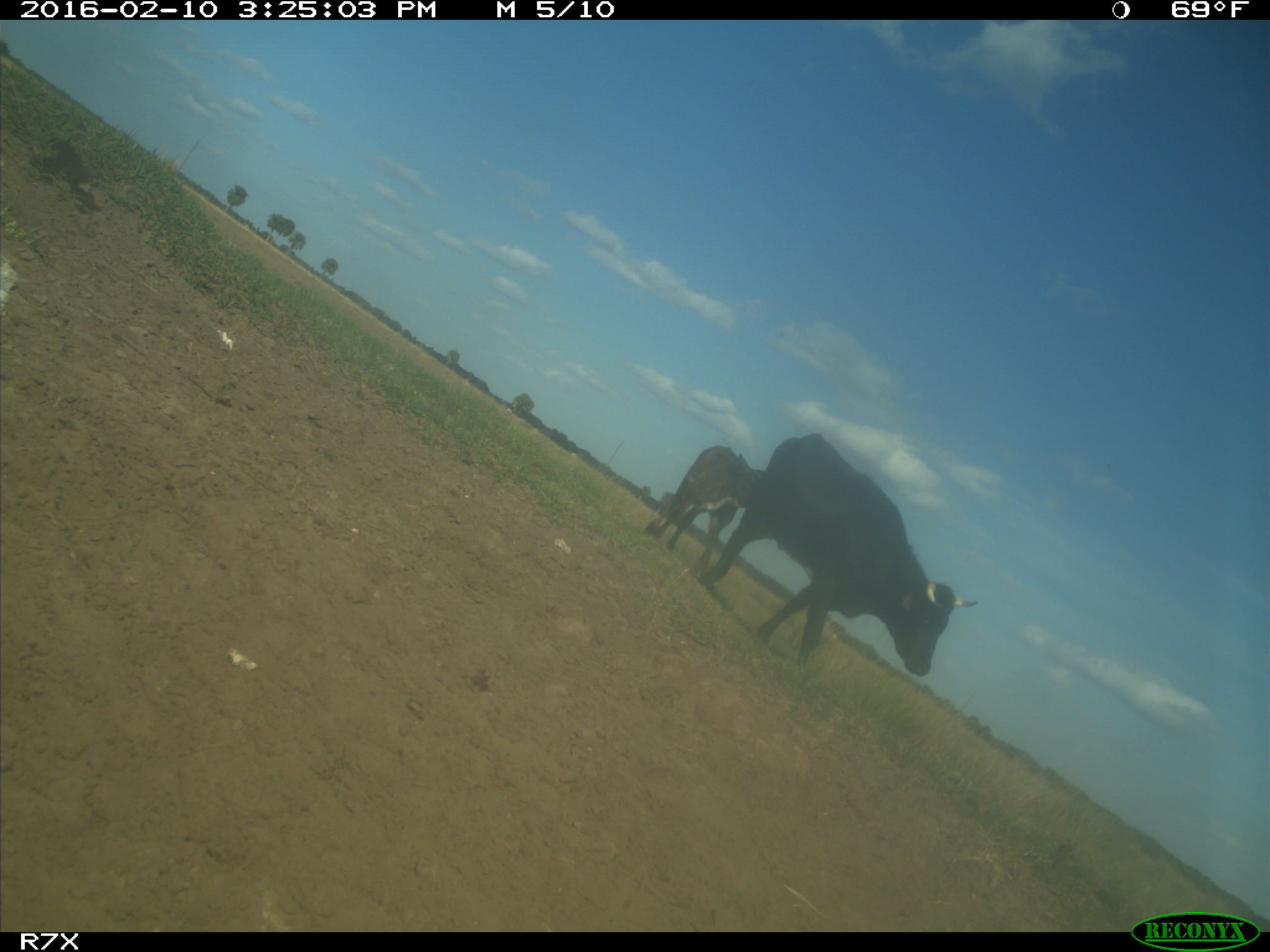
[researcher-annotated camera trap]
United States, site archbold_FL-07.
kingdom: Animalia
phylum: Chordata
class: Mammalia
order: Artiodactyla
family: Bovidae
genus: Bos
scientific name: Bos taurus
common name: domestic cow